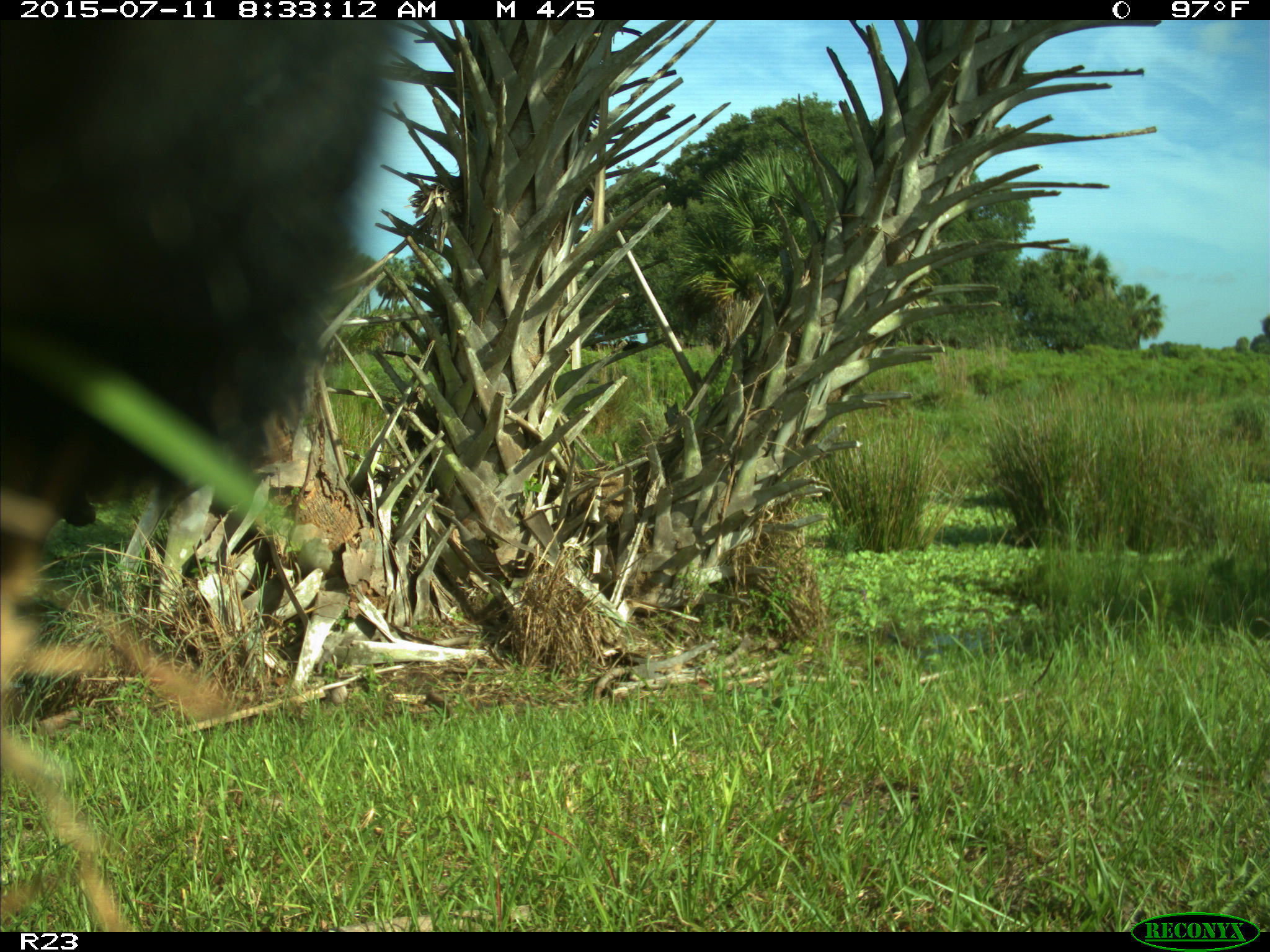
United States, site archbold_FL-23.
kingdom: Animalia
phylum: Chordata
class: Mammalia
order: Artiodactyla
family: Bovidae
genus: Bos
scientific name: Bos taurus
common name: domestic cow